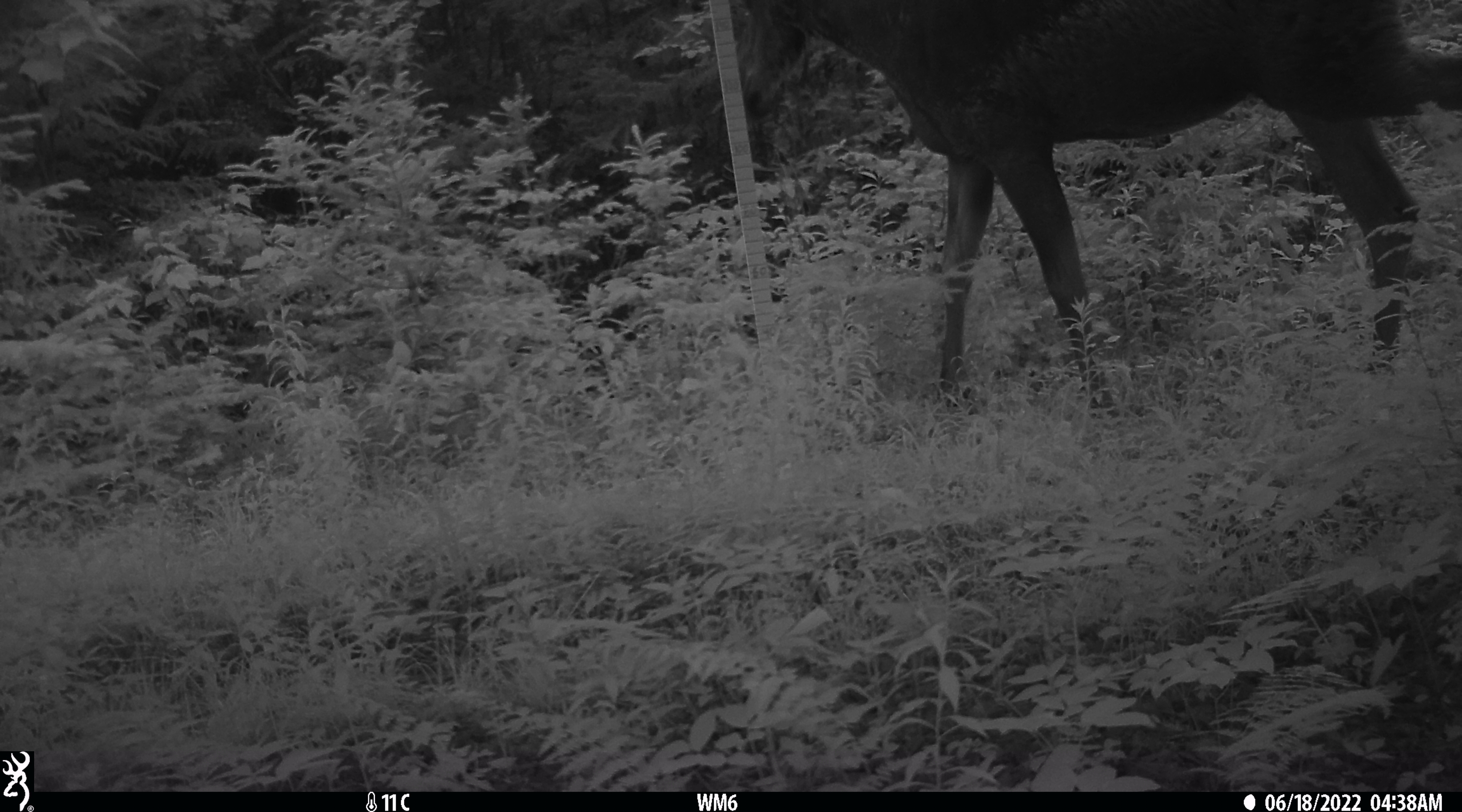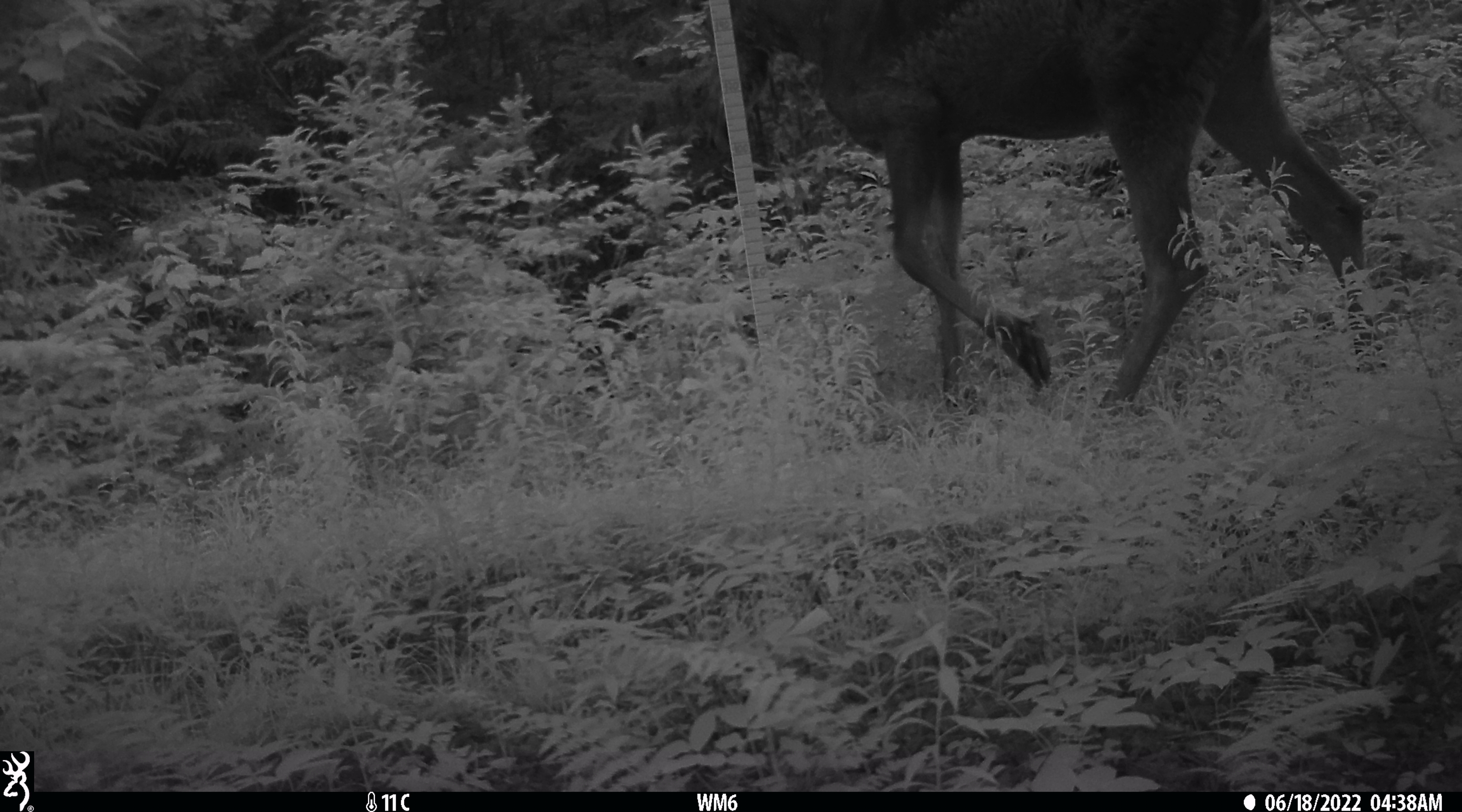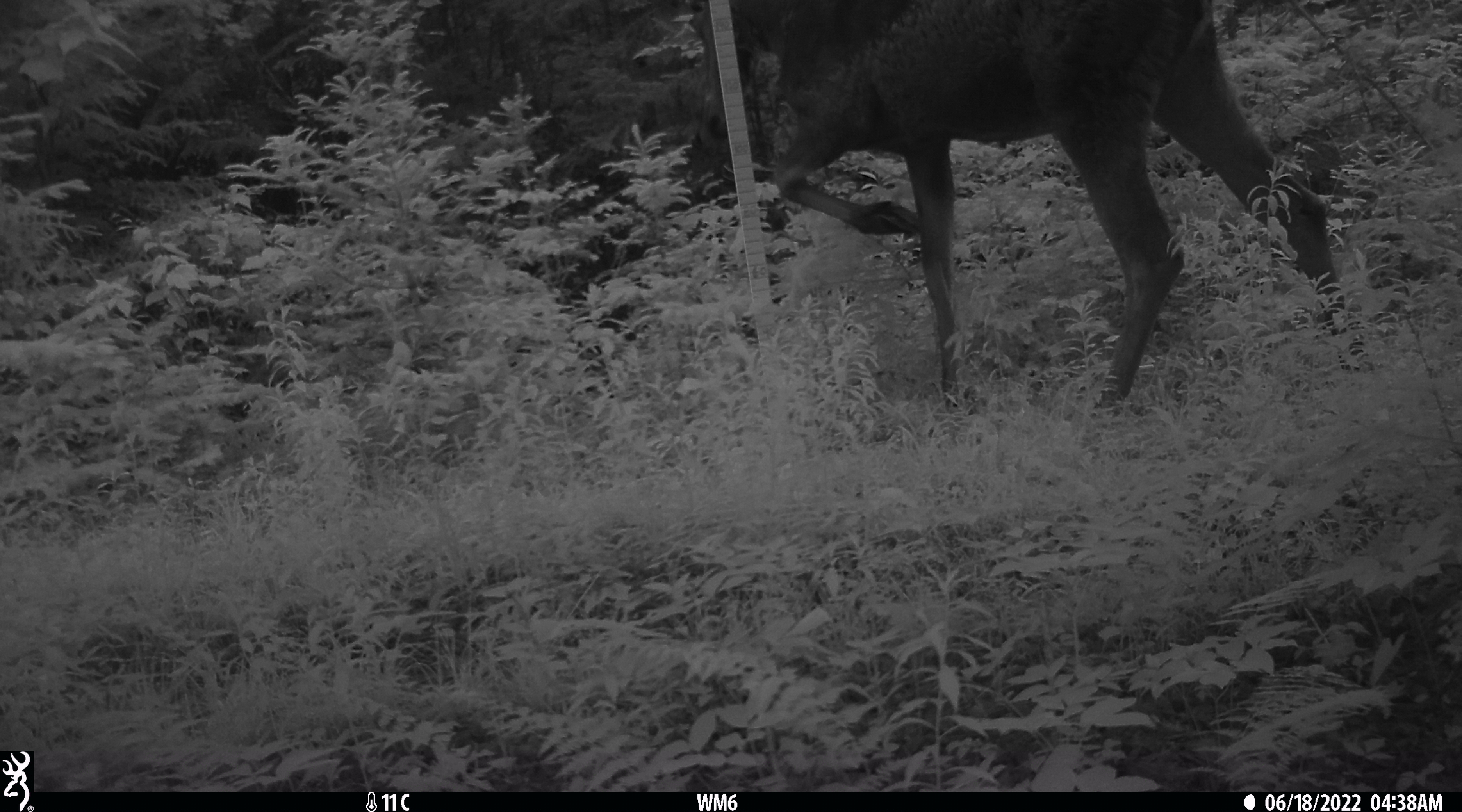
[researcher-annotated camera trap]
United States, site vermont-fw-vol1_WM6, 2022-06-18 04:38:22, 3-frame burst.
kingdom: Animalia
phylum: Chordata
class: Mammalia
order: Artiodactyla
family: Cervidae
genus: Alces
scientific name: Alces alces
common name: moose